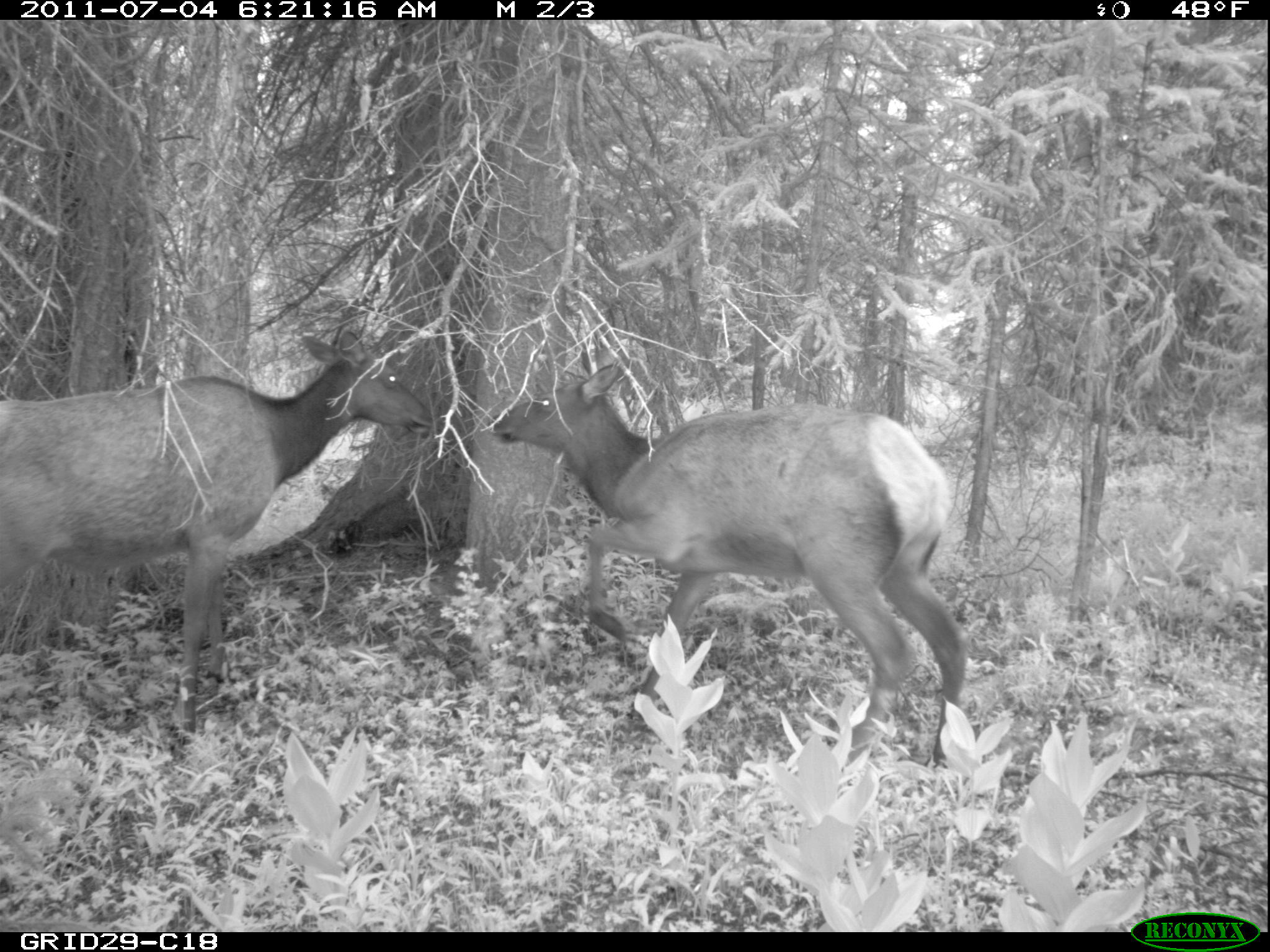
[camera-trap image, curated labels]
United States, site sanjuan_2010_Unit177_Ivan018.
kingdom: Animalia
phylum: Chordata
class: Mammalia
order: Artiodactyla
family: Cervidae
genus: Cervus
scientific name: Cervus elaphus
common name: red deer